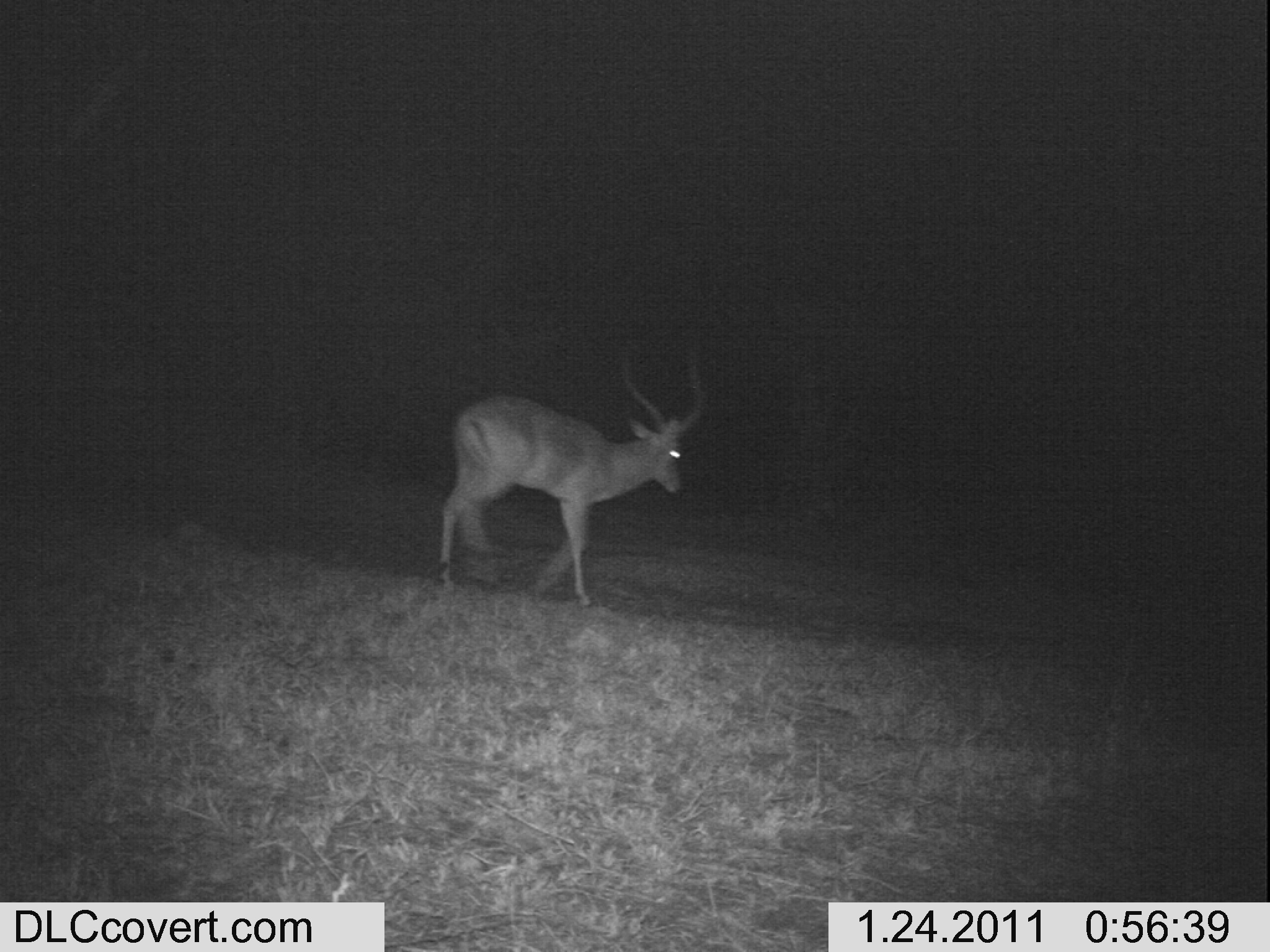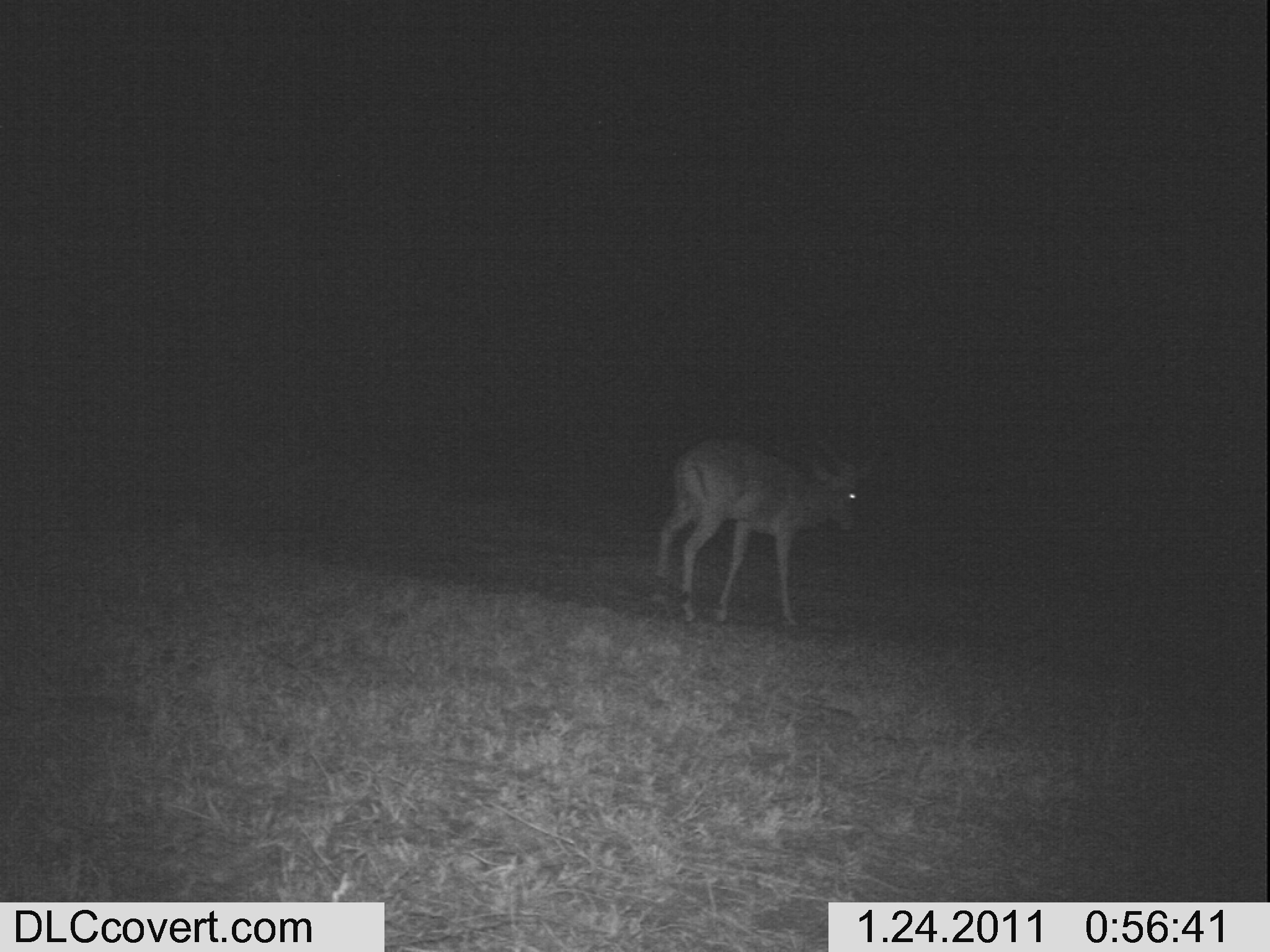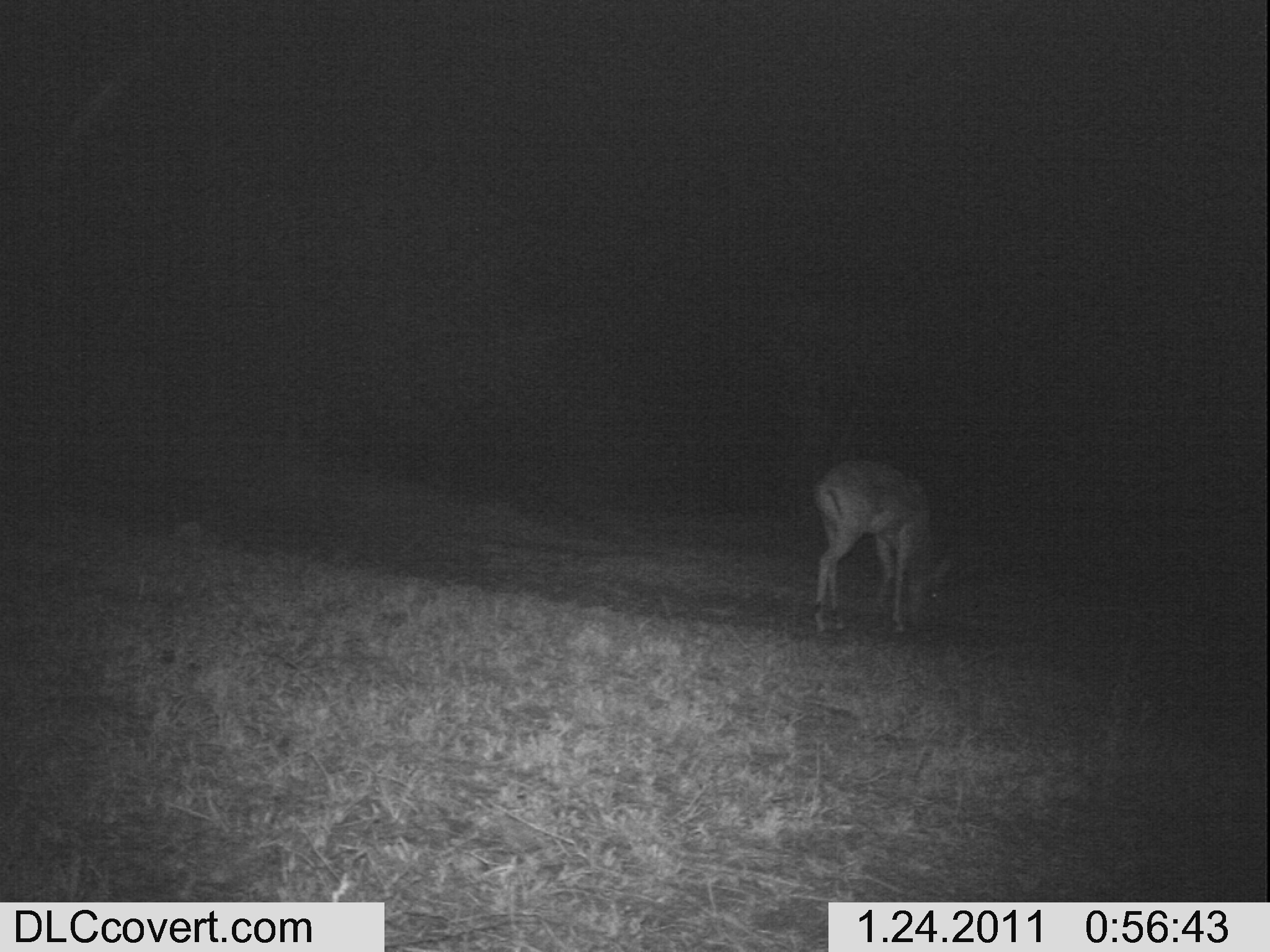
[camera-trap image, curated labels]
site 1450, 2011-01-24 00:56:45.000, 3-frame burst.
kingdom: Animalia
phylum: Chordata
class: Mammalia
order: Artiodactyla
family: Bovidae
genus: Aepyceros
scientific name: Aepyceros melampus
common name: impala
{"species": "Aepyceros melampus (impala)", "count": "1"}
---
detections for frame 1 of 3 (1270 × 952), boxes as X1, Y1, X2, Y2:
aepyceros melampus: 437, 353, 706, 607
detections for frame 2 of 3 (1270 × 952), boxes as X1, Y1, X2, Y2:
aepyceros melampus: 655, 438, 860, 627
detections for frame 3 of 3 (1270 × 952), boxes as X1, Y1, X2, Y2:
aepyceros melampus: 812, 458, 950, 630